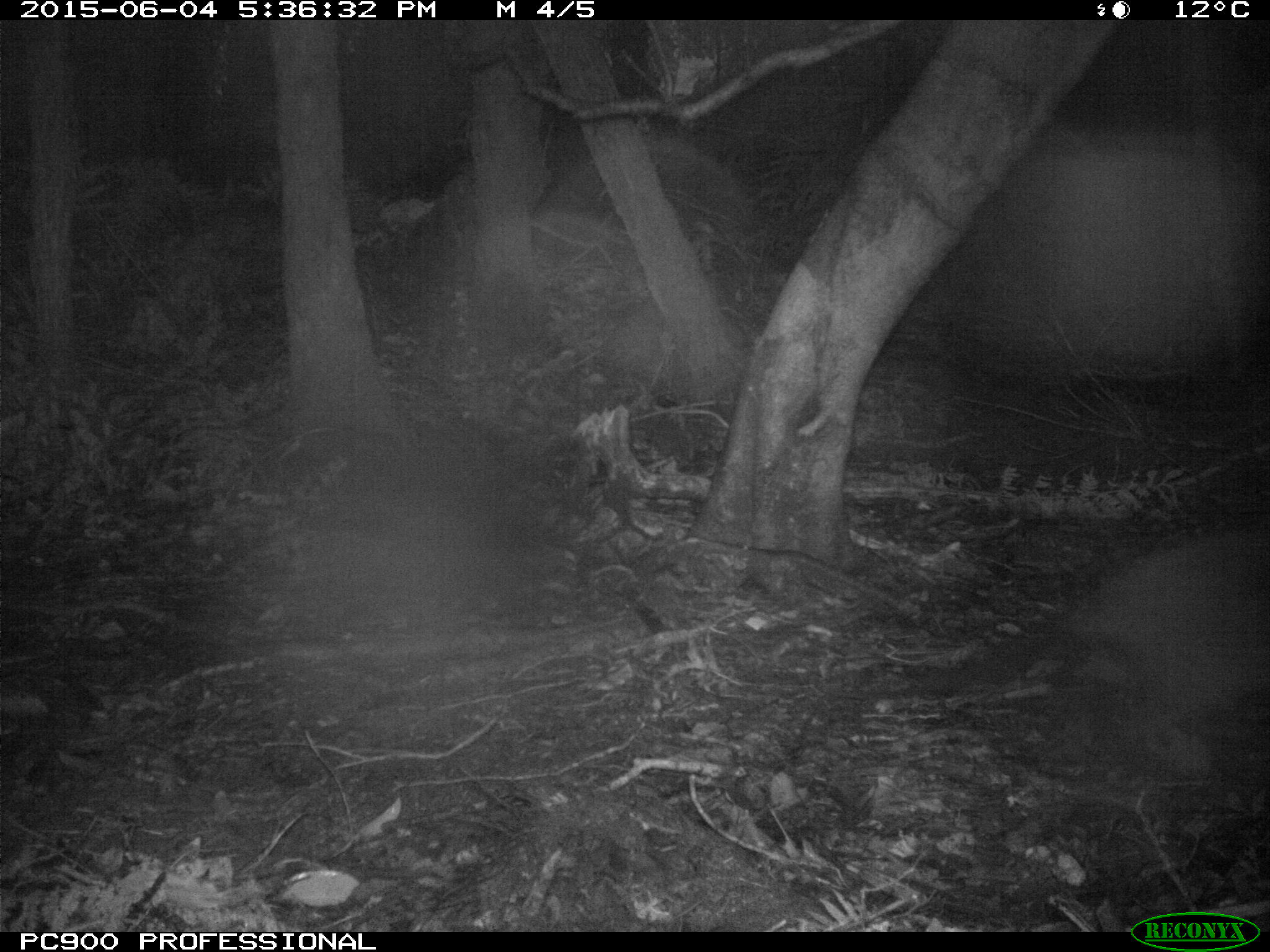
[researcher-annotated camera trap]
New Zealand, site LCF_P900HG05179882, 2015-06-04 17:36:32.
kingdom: Animalia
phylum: Chordata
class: Mammalia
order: Diprotodontia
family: Macropodidae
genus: Notamacropus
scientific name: Notamacropus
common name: wallaby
Wallaby (Notamacropus).